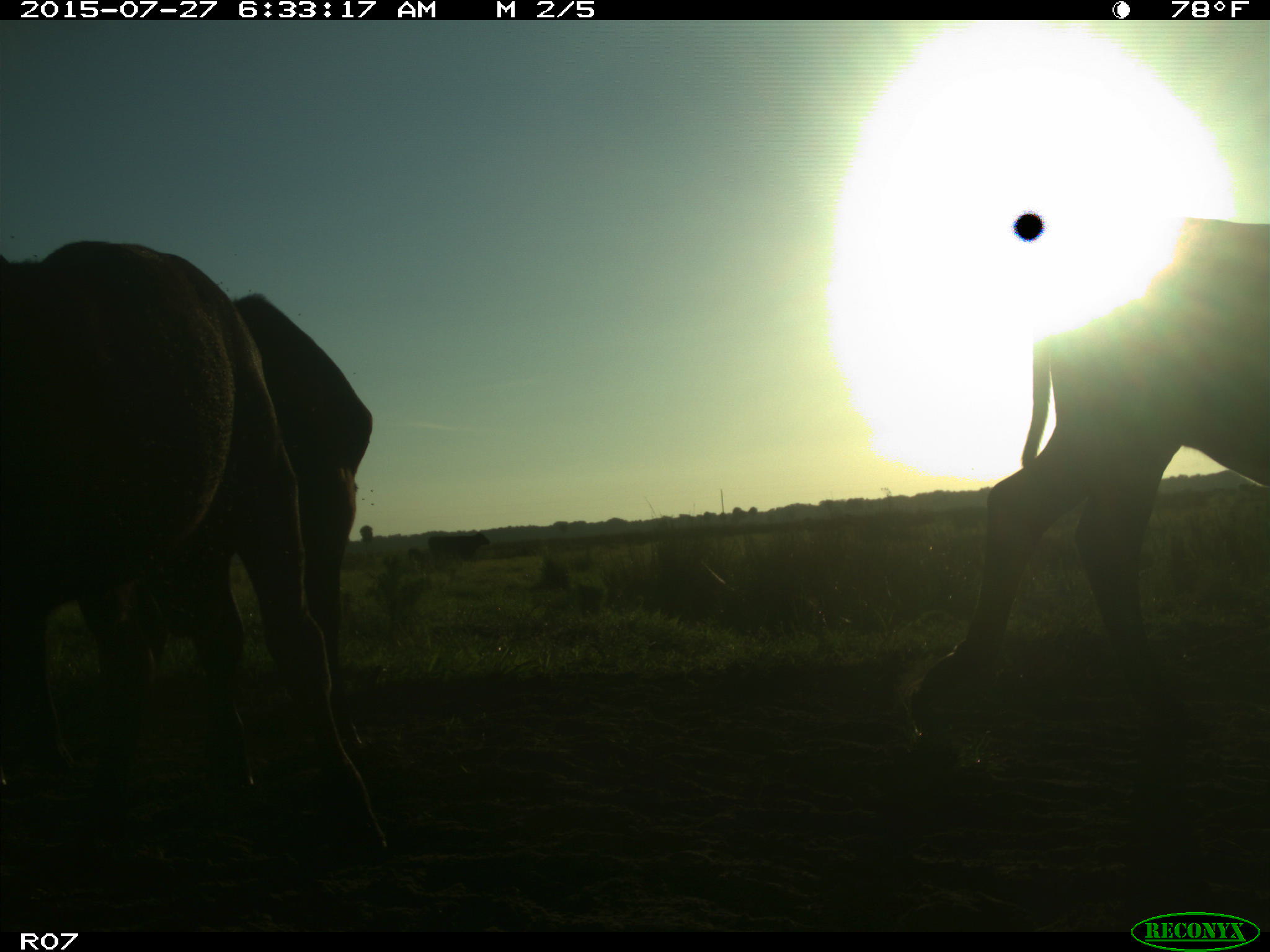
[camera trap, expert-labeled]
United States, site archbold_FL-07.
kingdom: Animalia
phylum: Chordata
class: Mammalia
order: Artiodactyla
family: Bovidae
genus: Bos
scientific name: Bos taurus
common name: domestic cow